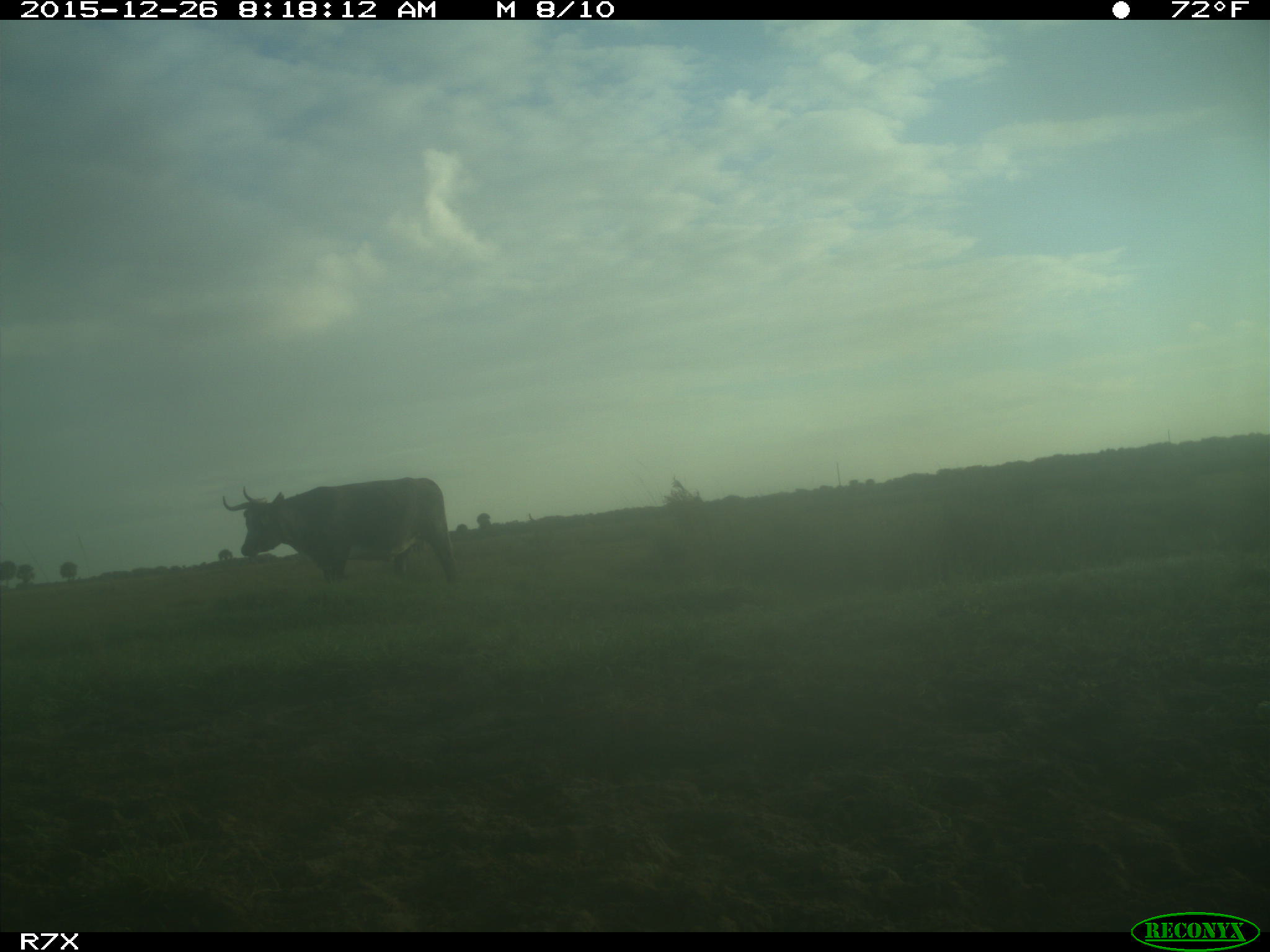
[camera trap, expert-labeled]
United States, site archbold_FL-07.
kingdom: Animalia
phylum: Chordata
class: Mammalia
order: Artiodactyla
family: Bovidae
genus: Bos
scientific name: Bos taurus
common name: domestic cow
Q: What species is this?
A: Bos taurus (domestic cow).